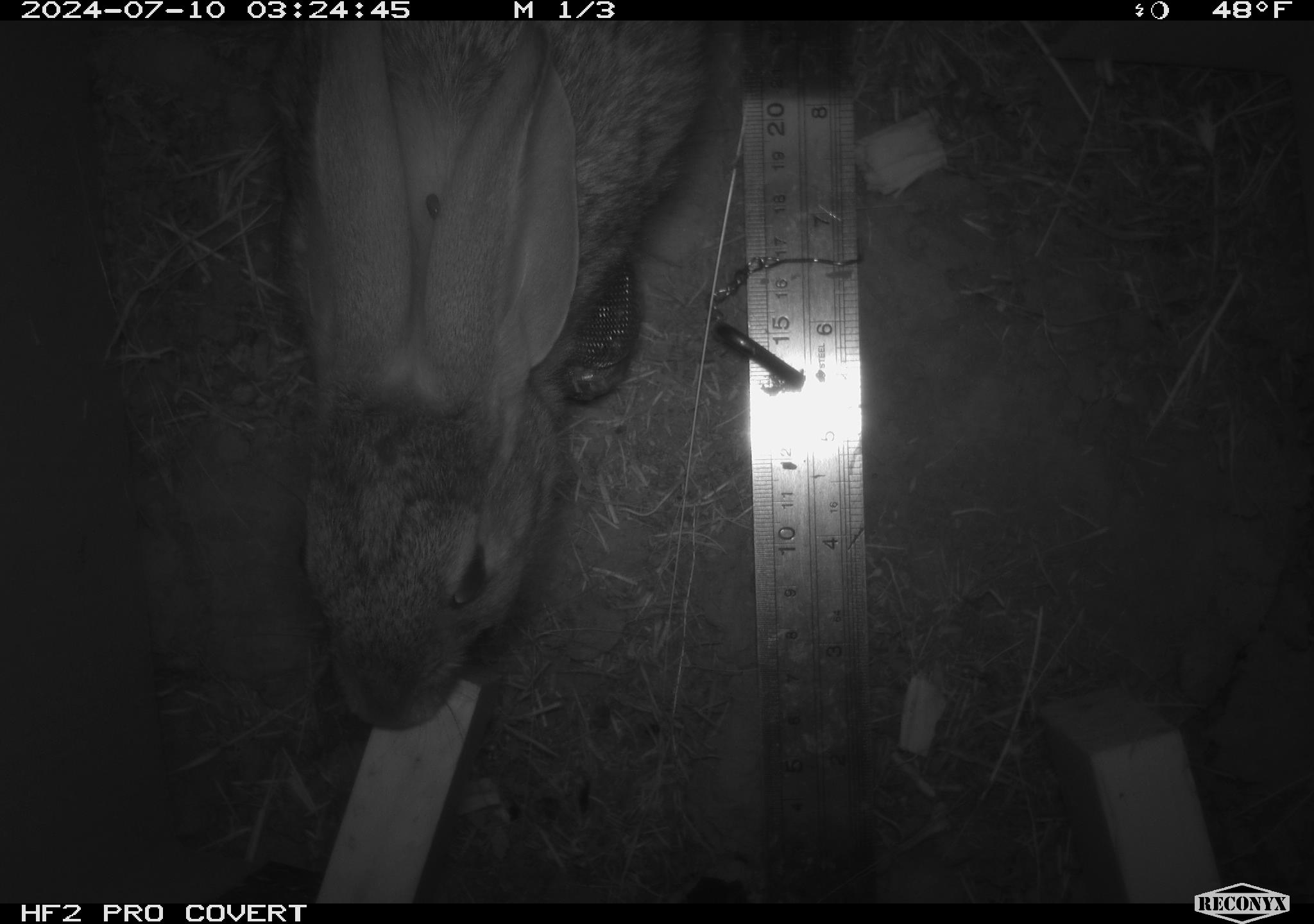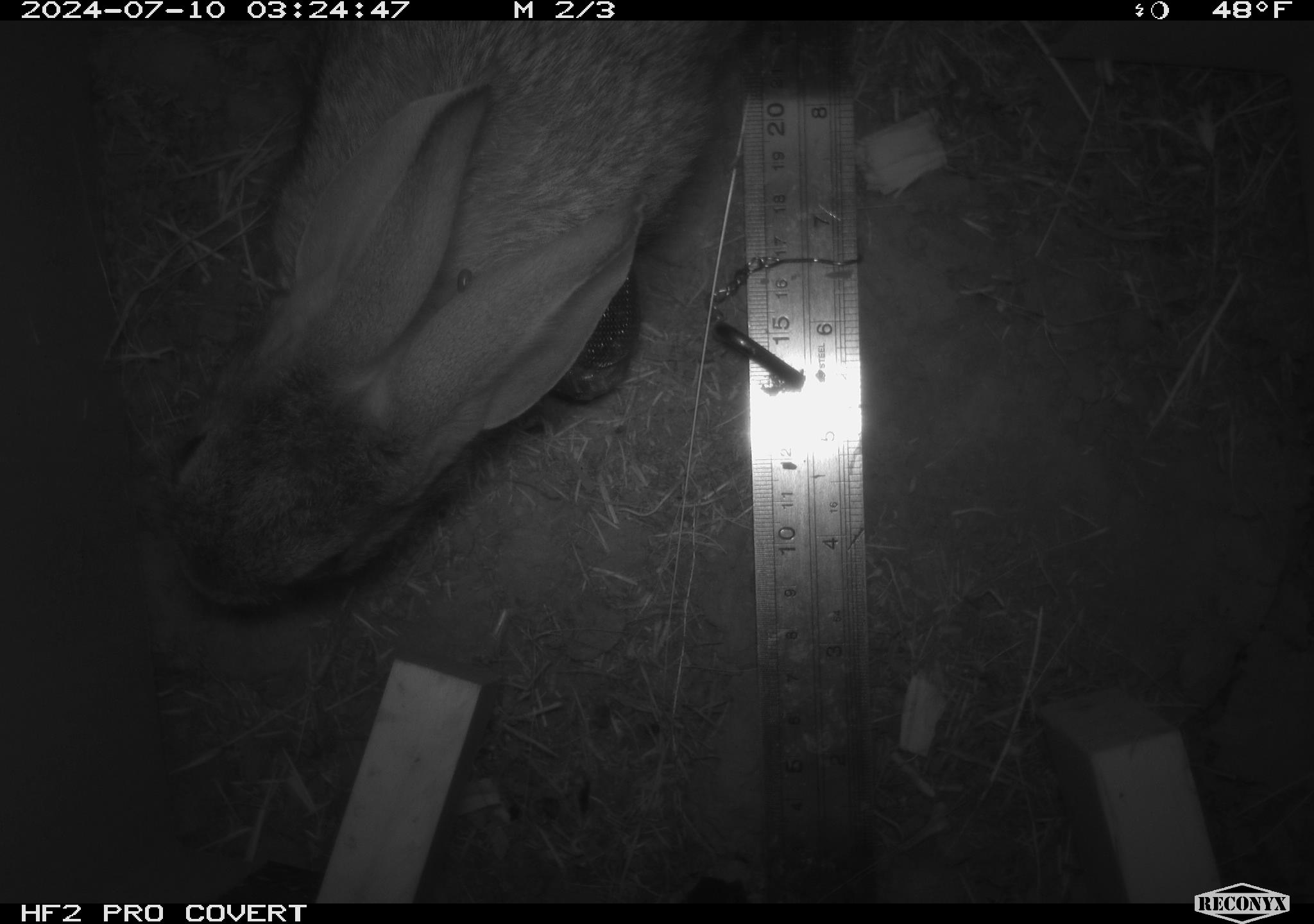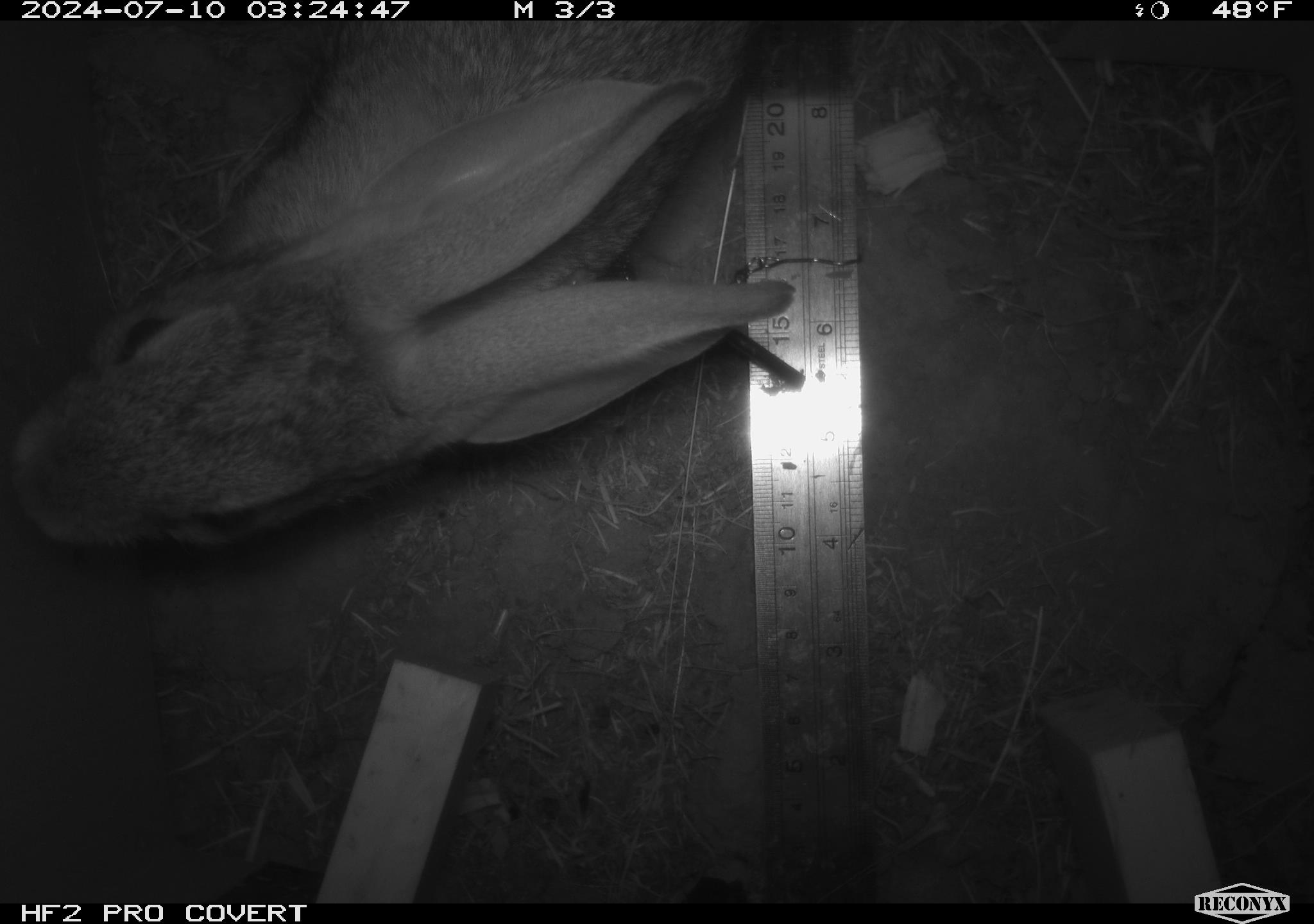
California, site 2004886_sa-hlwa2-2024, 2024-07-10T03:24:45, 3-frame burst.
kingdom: Animalia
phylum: Chordata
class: Mammalia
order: Lagomorpha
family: Leporidae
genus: Sylvilagus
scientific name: Sylvilagus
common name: cottontail rabbits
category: sylvilagus species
Sylvilagus species (cottontail rabbits) (Sylvilagus).